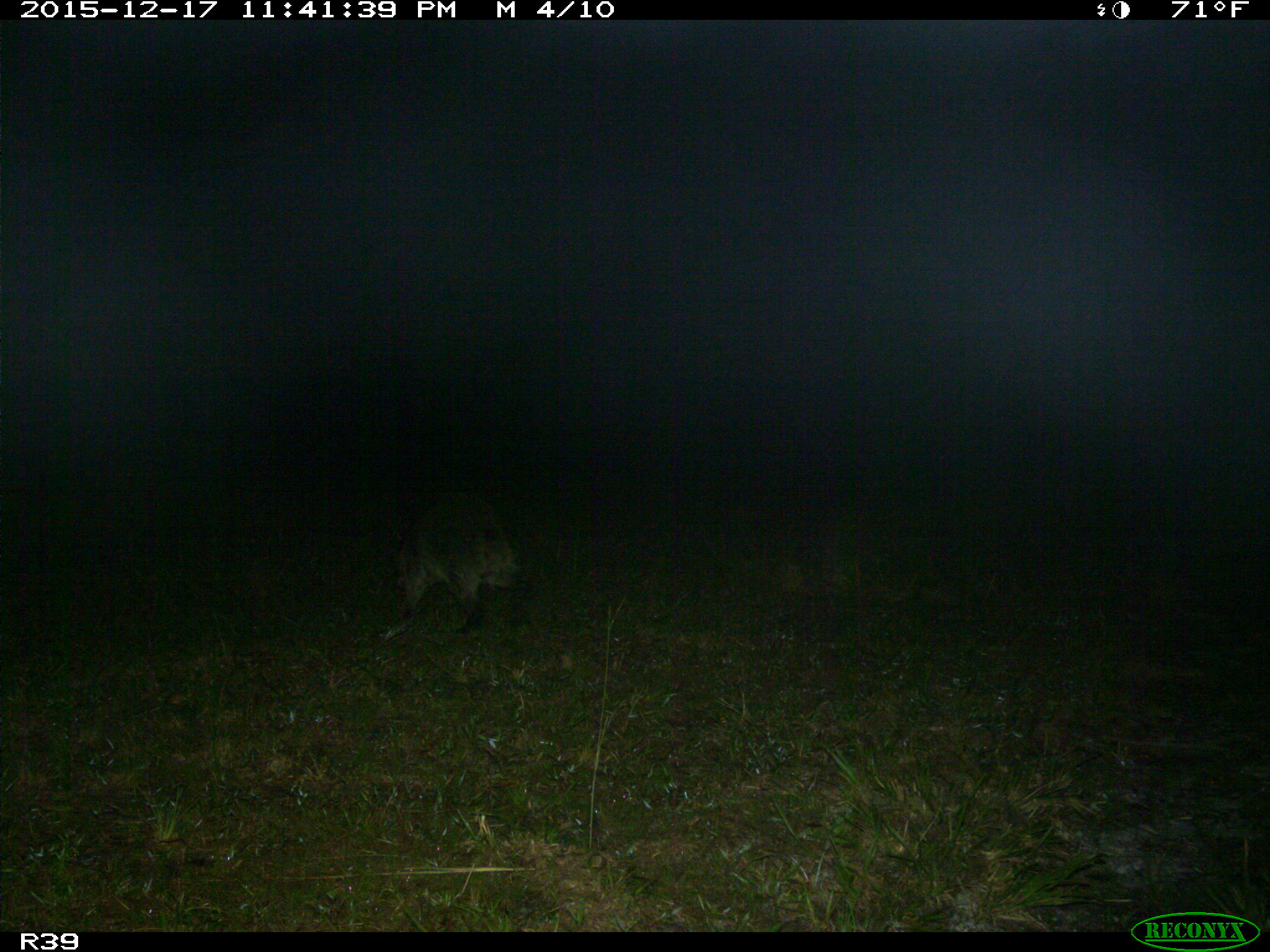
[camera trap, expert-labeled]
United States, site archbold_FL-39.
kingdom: Animalia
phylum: Chordata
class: Mammalia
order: Carnivora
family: Procyonidae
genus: Procyon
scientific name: Procyon lotor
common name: common raccoon